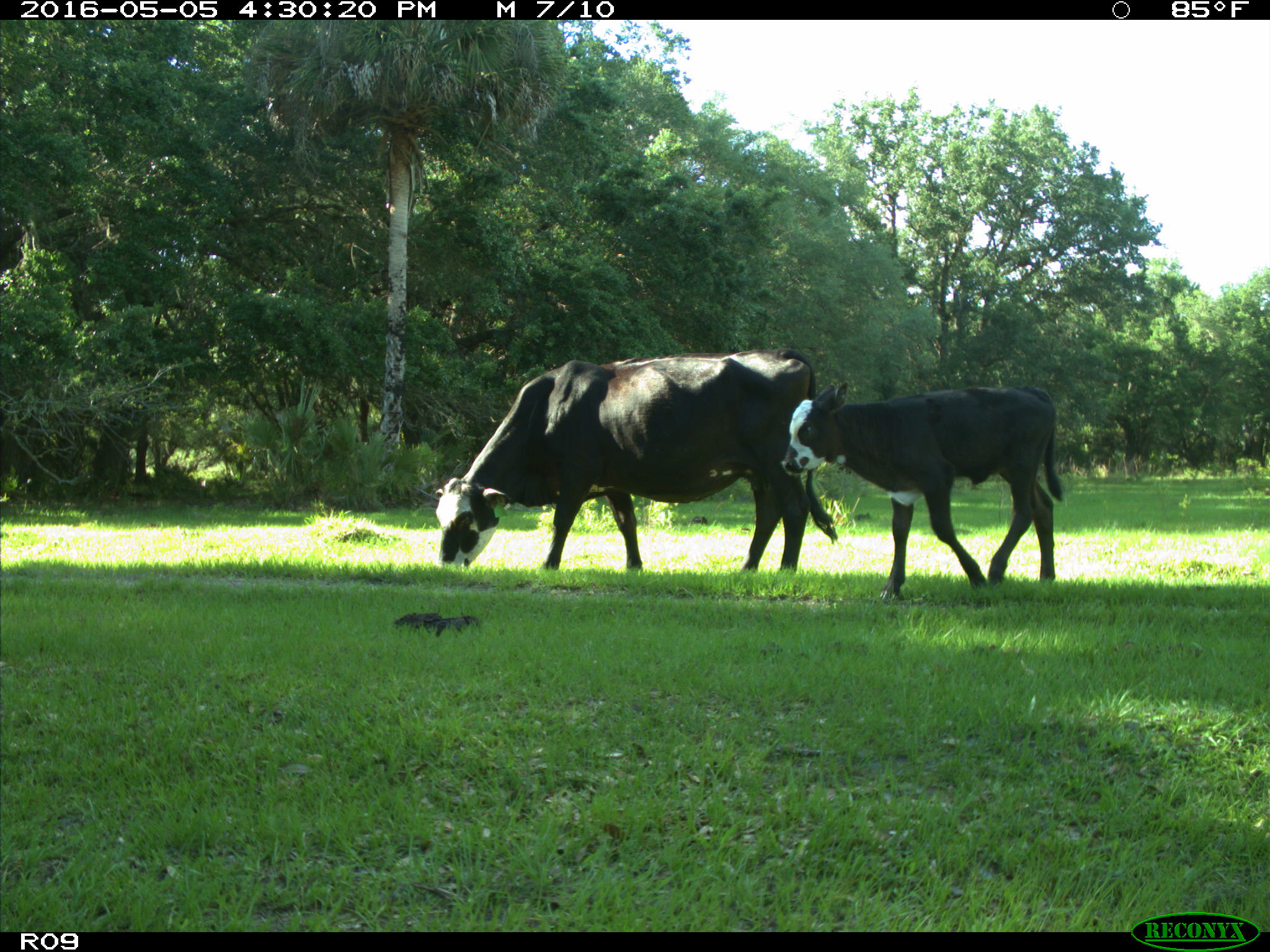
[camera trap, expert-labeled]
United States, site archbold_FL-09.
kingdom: Animalia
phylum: Chordata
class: Mammalia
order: Artiodactyla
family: Bovidae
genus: Bos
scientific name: Bos taurus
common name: domestic cow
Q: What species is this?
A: Bos taurus (domestic cow).